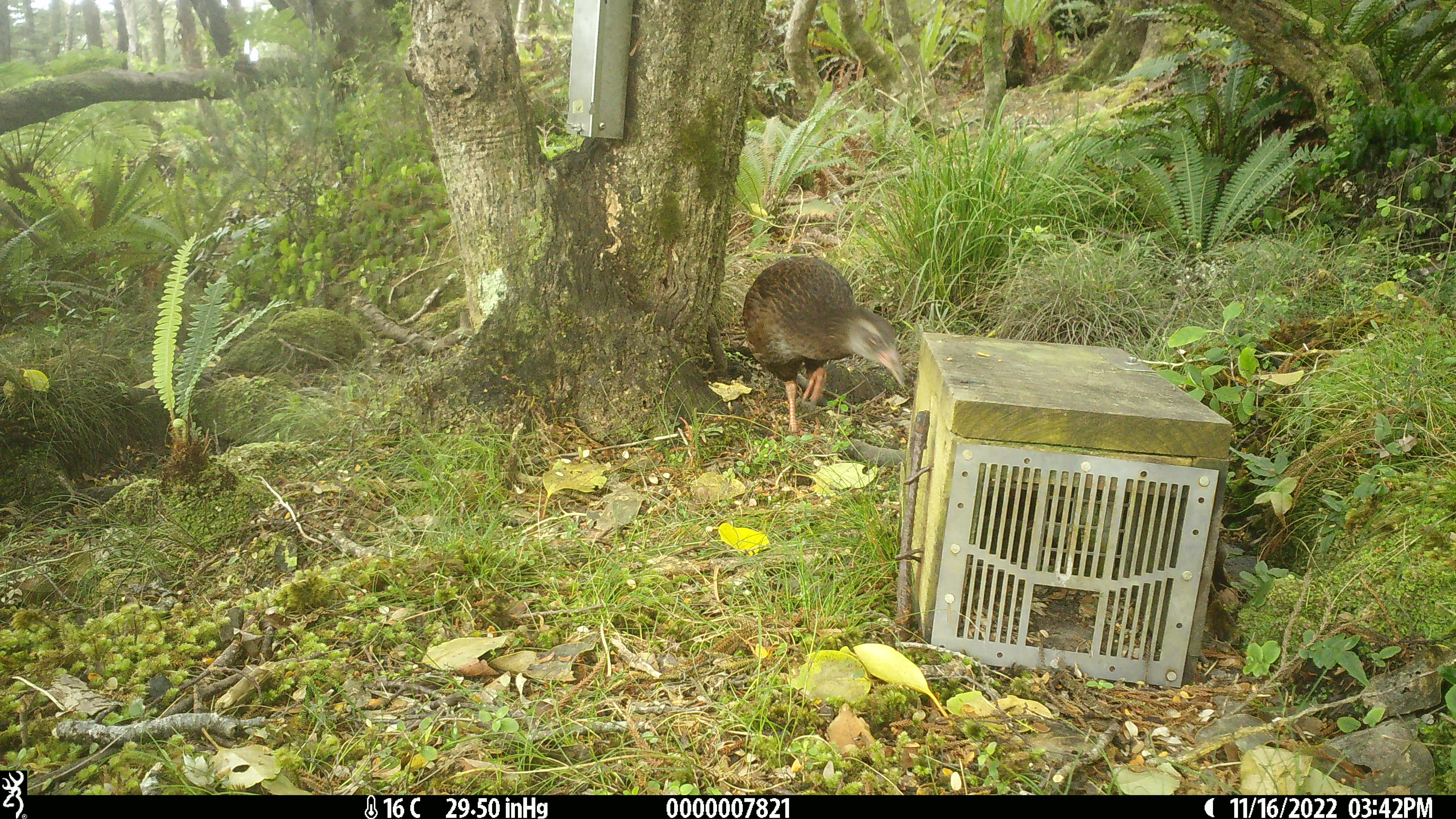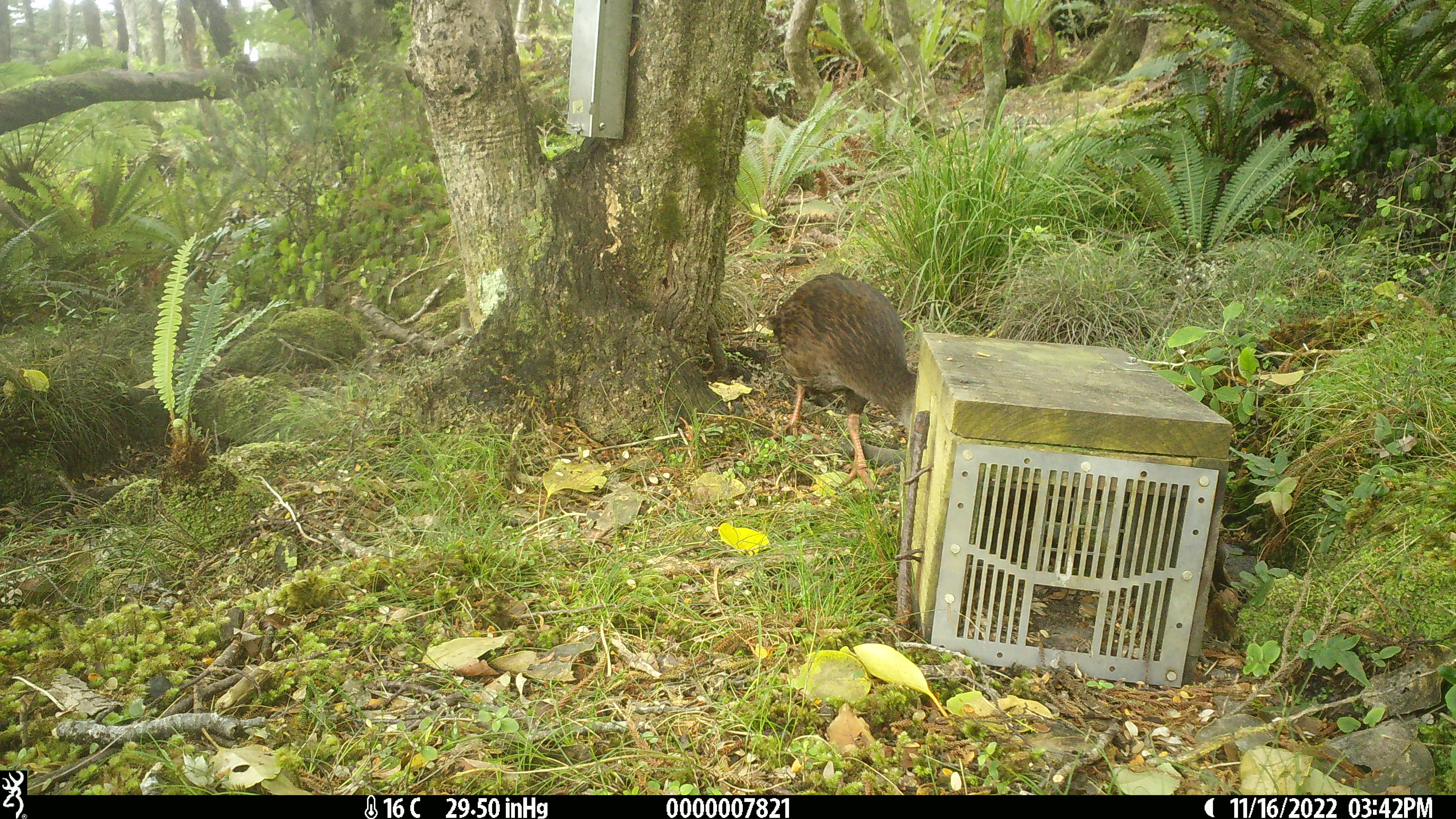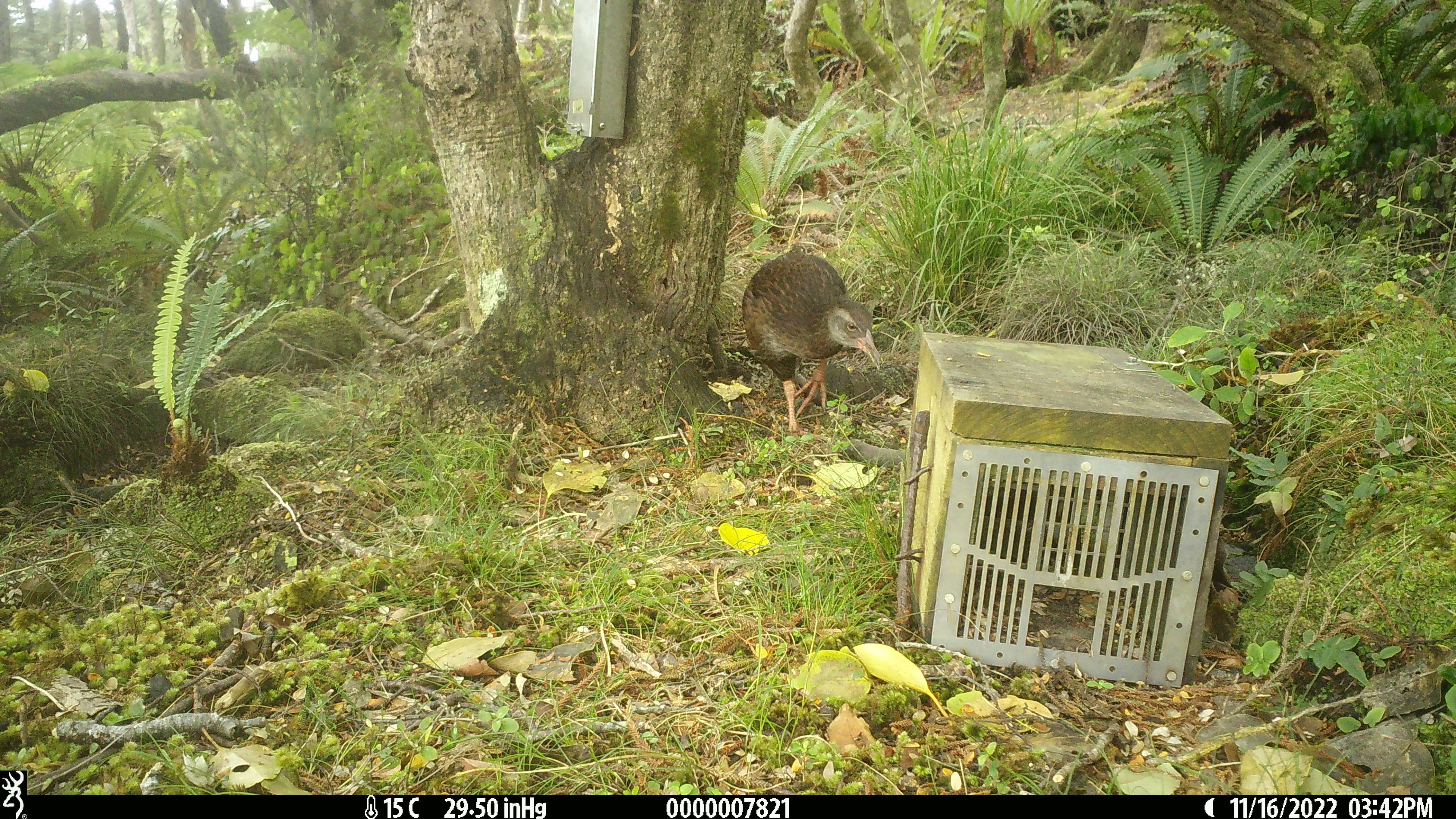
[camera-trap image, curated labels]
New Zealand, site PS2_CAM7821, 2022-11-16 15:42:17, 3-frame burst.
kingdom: Animalia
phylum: Chordata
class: Aves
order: Gruiformes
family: Rallidae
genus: Gallirallus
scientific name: Gallirallus australis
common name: weka